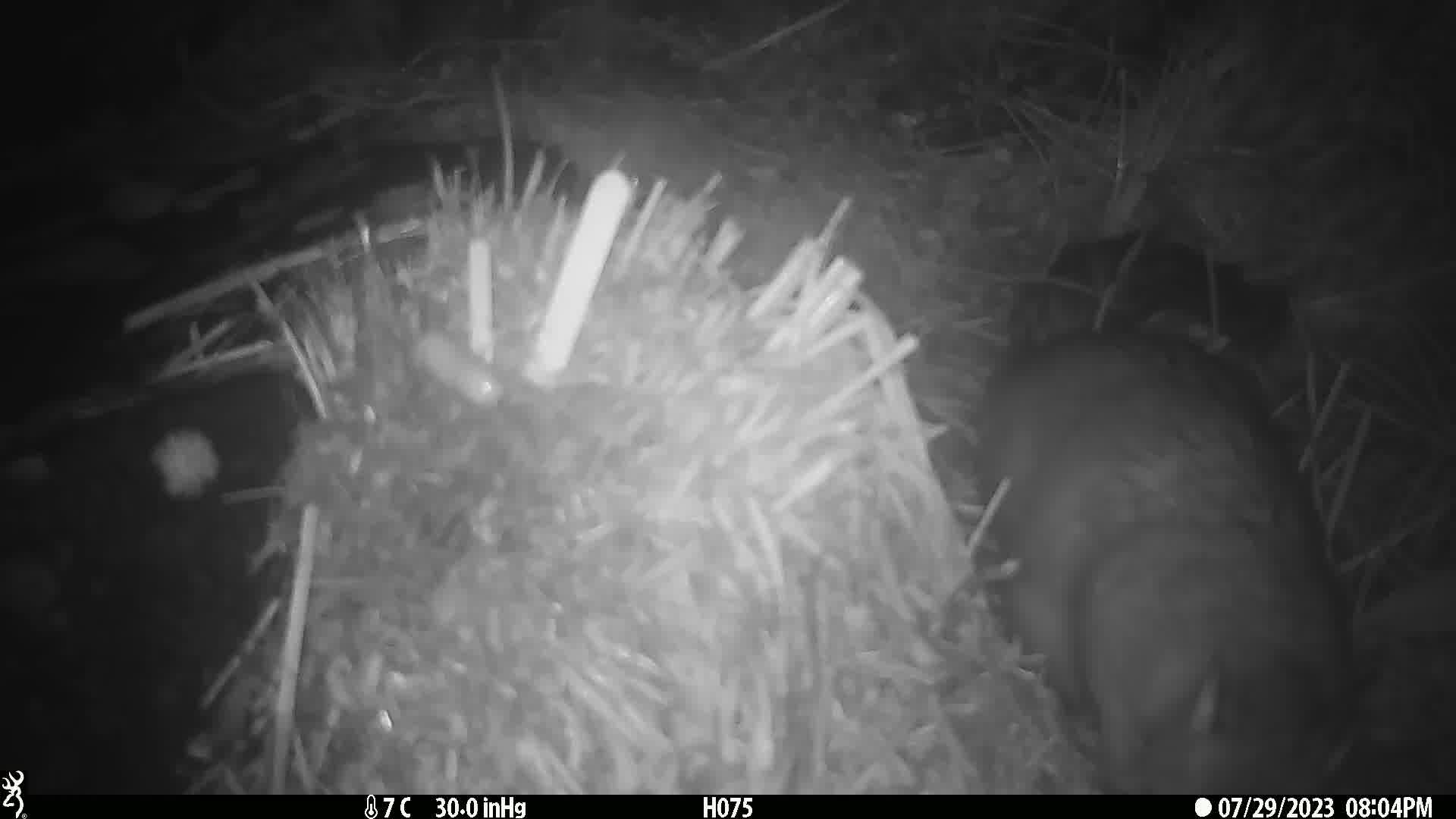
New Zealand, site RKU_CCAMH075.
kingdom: Animalia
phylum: Chordata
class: Mammalia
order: Diprotodontia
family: Phalangeridae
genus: Trichosurus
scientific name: Trichosurus vulpecula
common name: common brushtail possum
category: possum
Possum (common brushtail possum) (Trichosurus vulpecula).